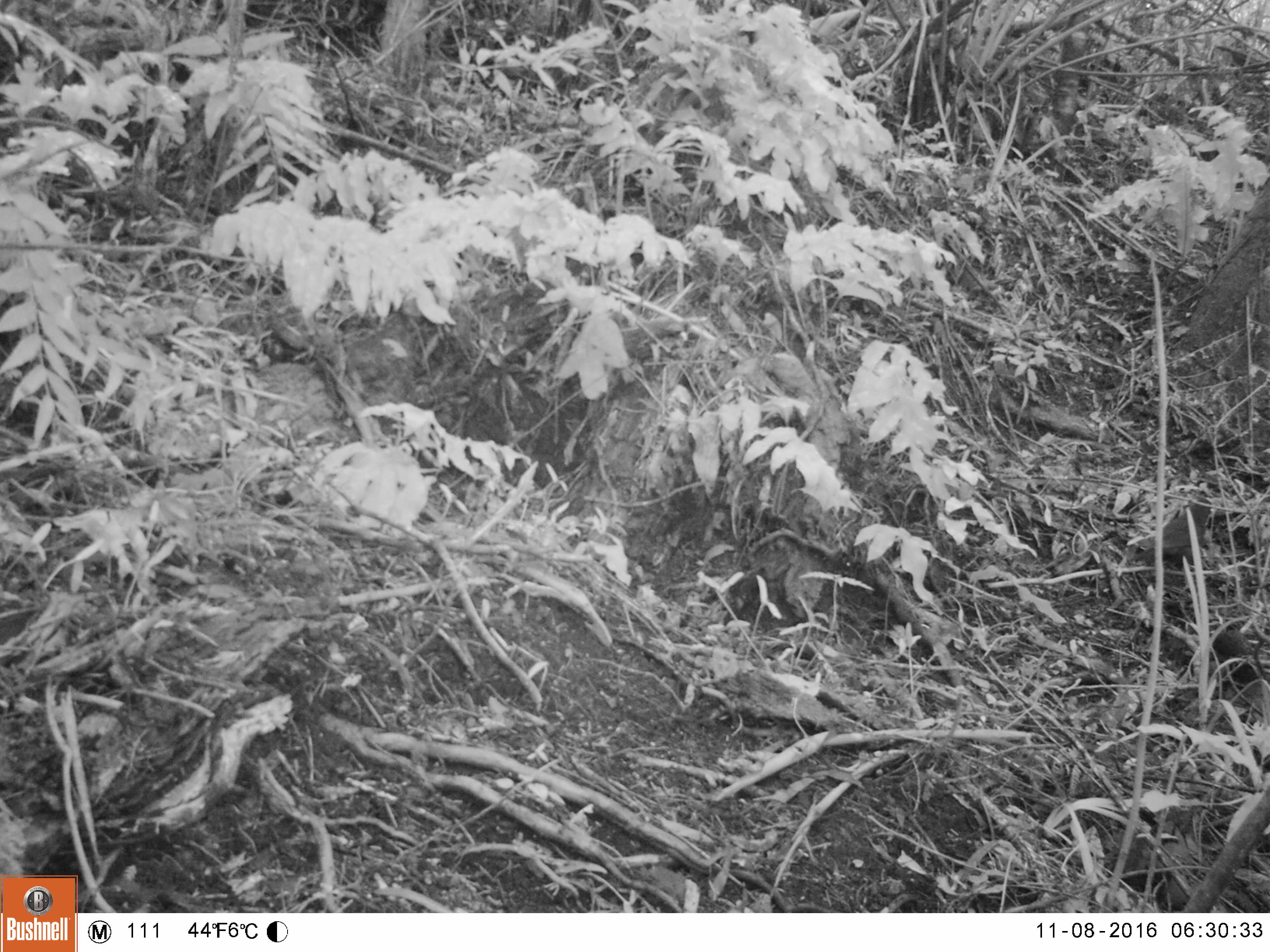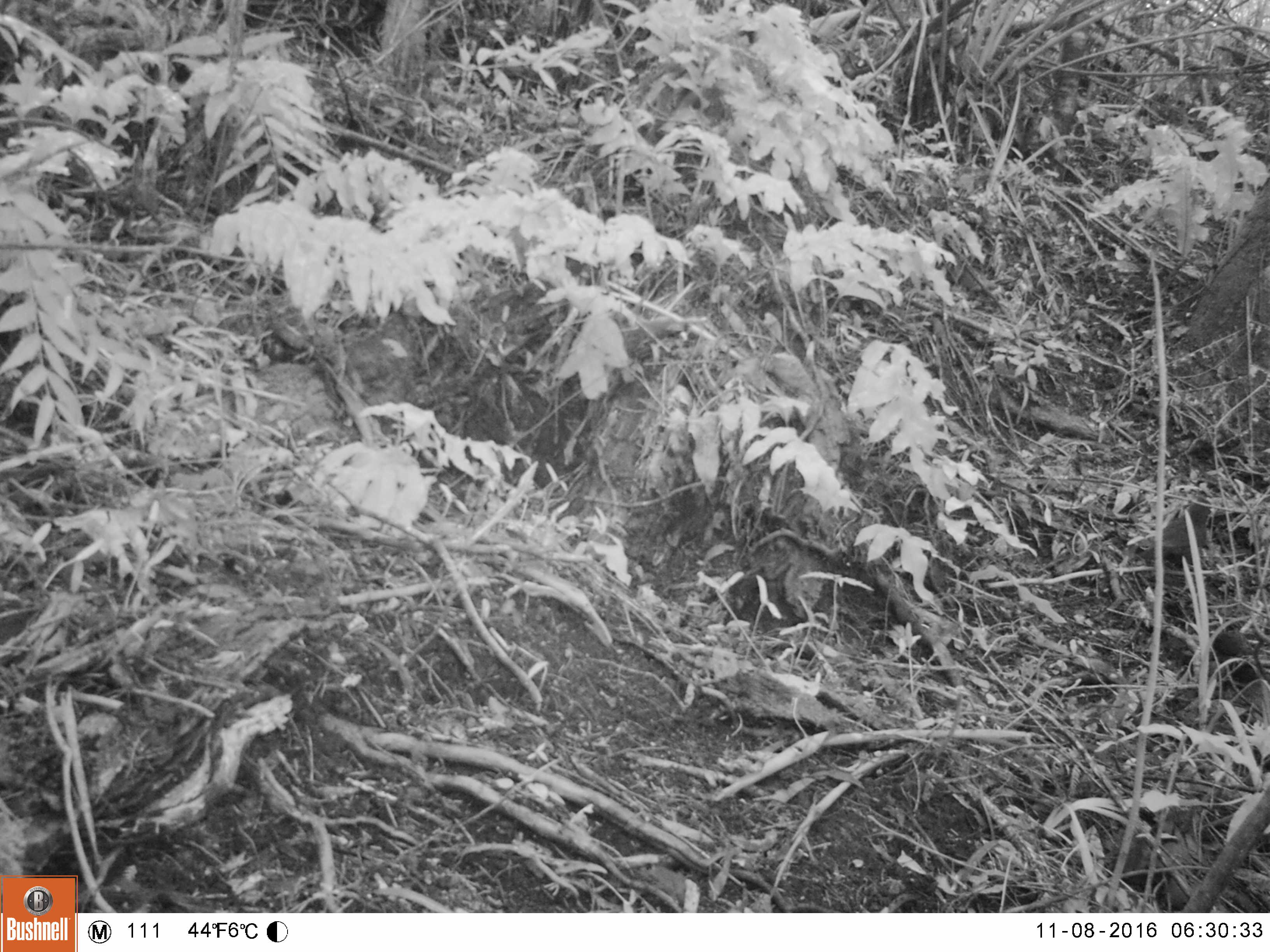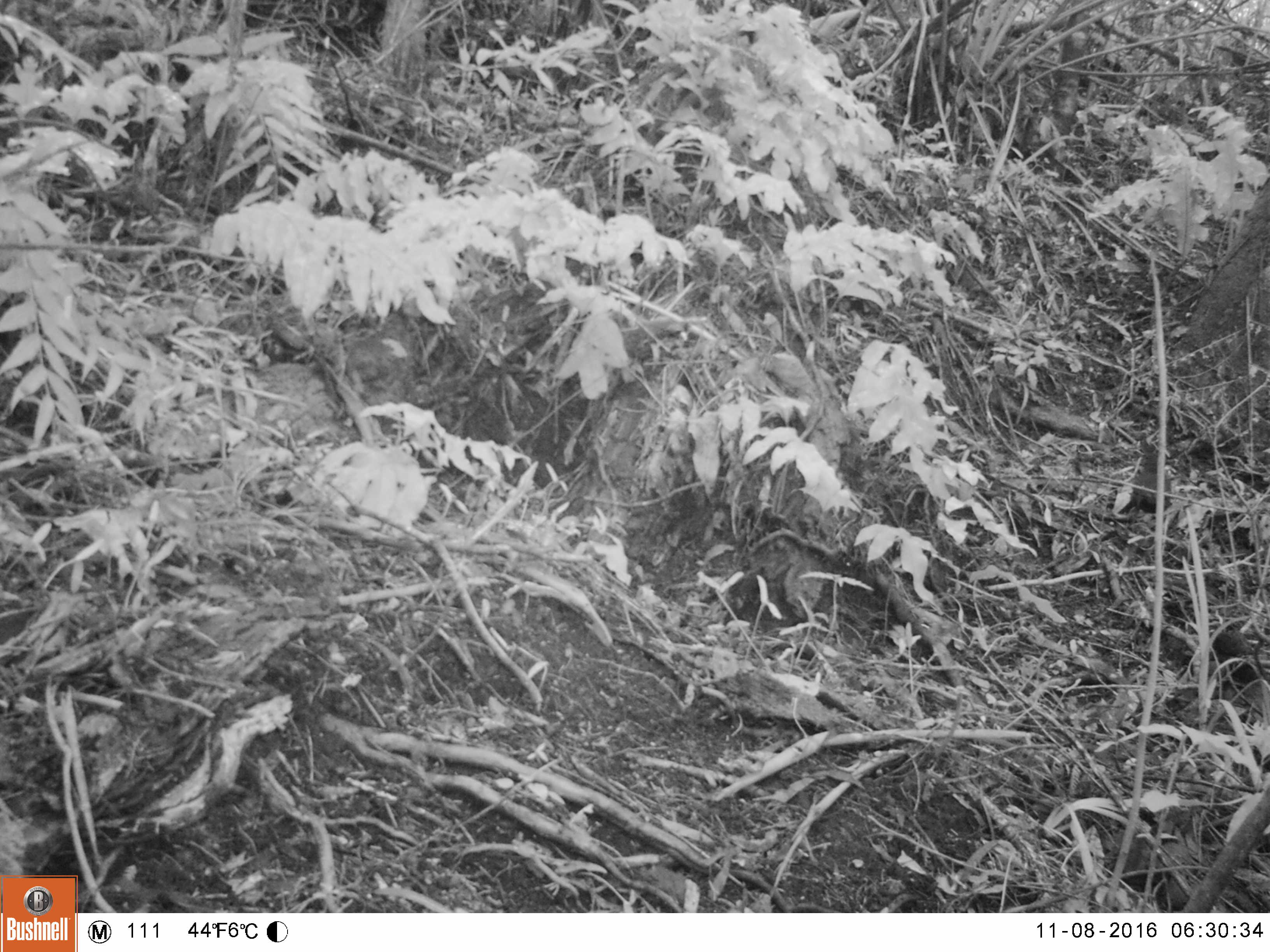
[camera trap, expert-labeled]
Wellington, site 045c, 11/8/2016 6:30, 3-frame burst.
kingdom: Animalia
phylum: Chordata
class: Aves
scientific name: Aves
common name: bird